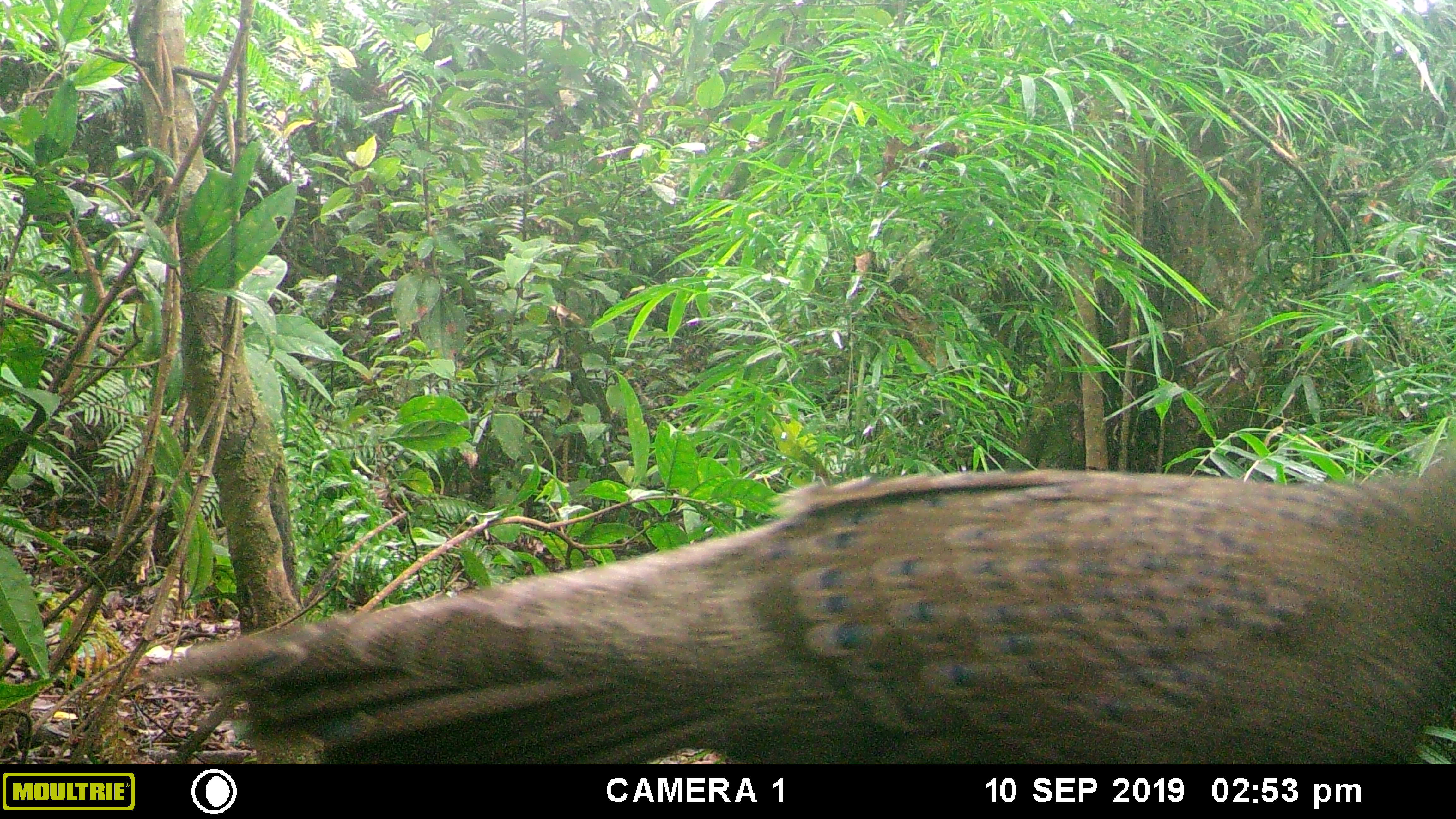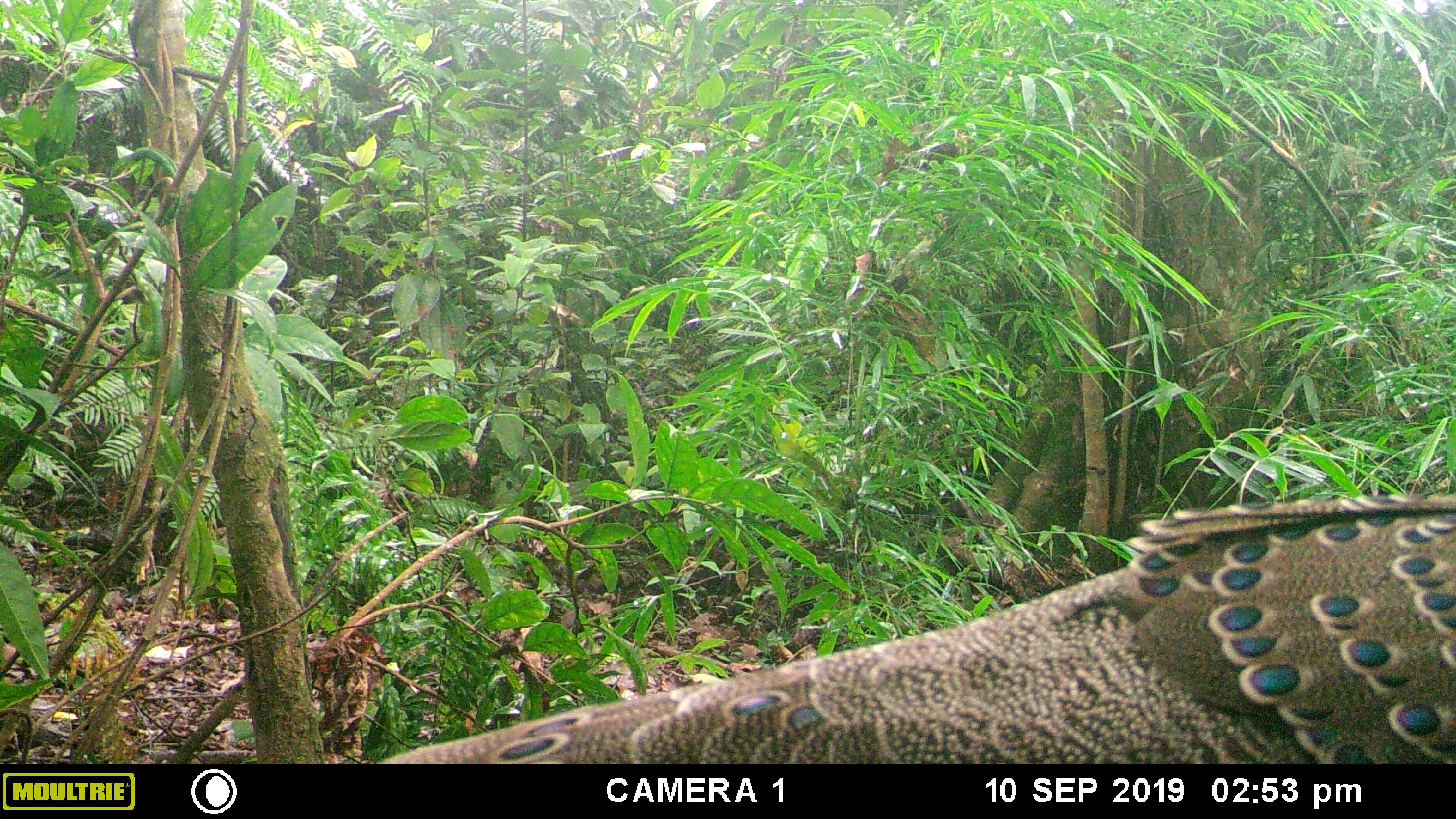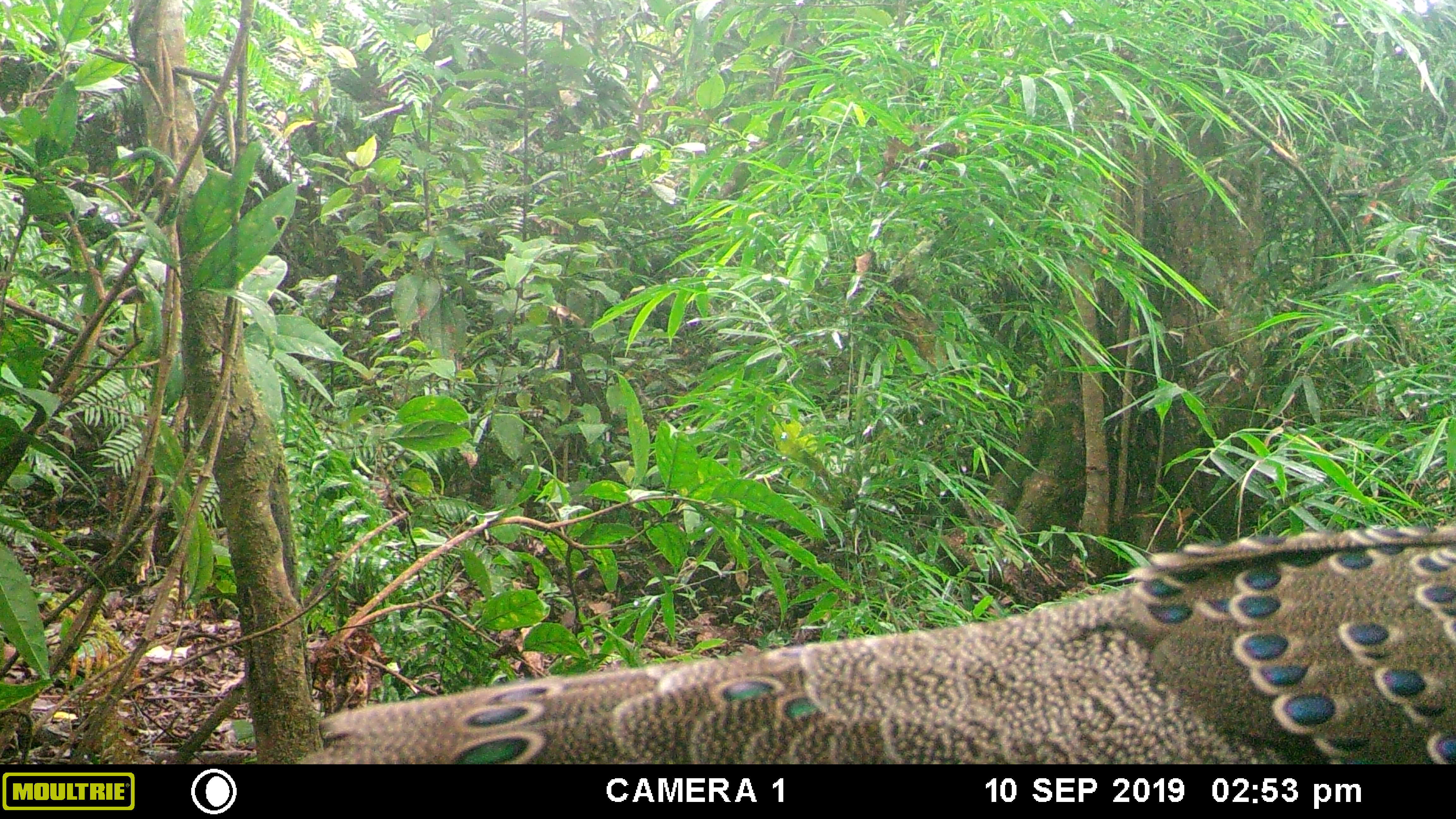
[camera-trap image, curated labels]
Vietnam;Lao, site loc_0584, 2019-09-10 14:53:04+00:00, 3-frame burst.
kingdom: Animalia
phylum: Chordata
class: Aves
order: Galliformes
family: Phasianidae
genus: Polyplectron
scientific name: Polyplectron bicalcaratum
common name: gray peacock-pheasant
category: grey peacock pheasant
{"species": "grey peacock pheasant (gray peacock-pheasant) (Polyplectron bicalcaratum)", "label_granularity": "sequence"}